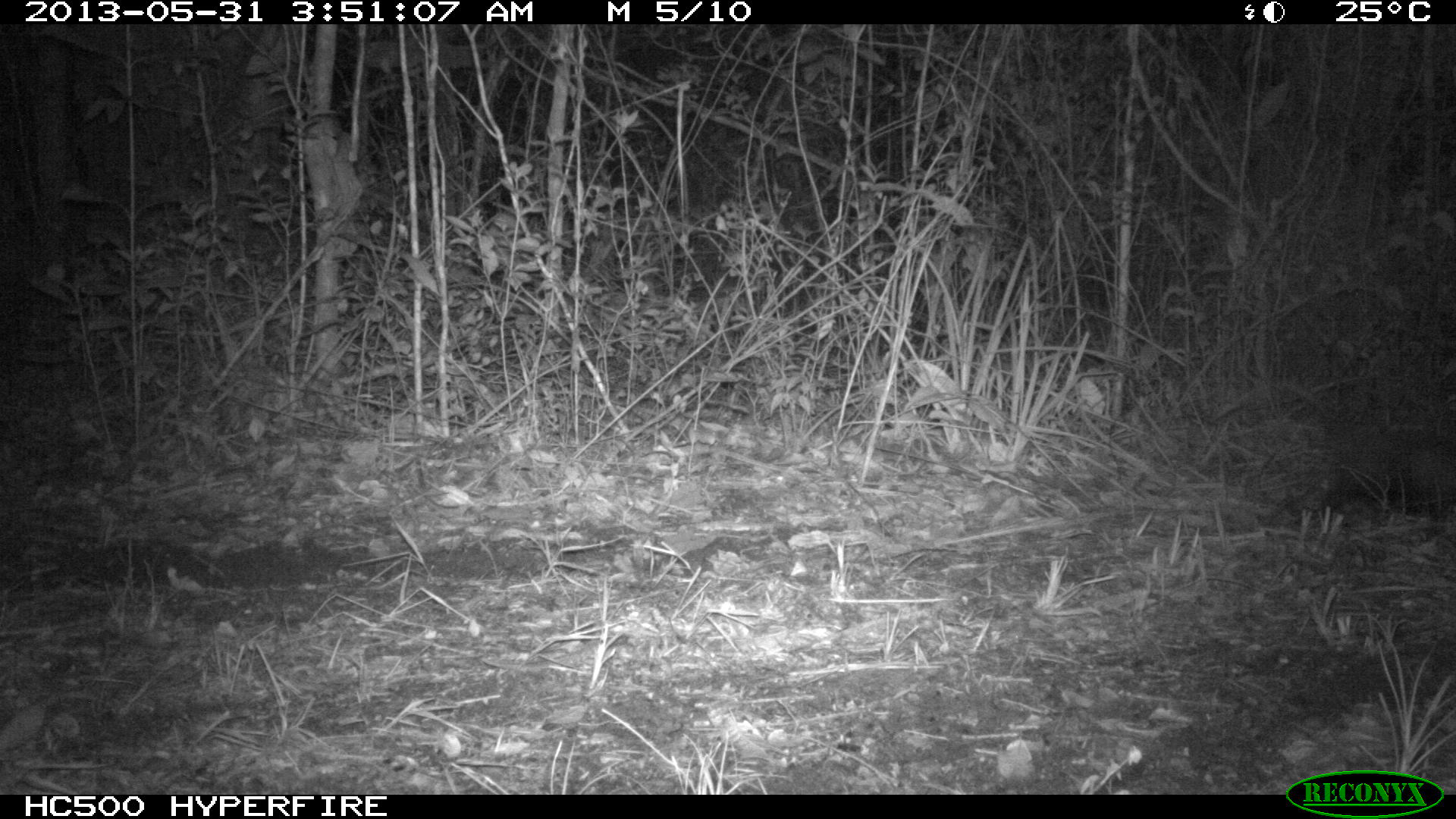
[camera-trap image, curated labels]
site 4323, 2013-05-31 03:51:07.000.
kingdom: Animalia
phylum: Chordata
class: Mammalia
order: Didelphimorphia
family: Didelphidae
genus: Didelphis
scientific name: Didelphis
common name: american opossums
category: didelphis sp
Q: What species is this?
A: Didelphis sp (american opossums) (Didelphis).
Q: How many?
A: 1.